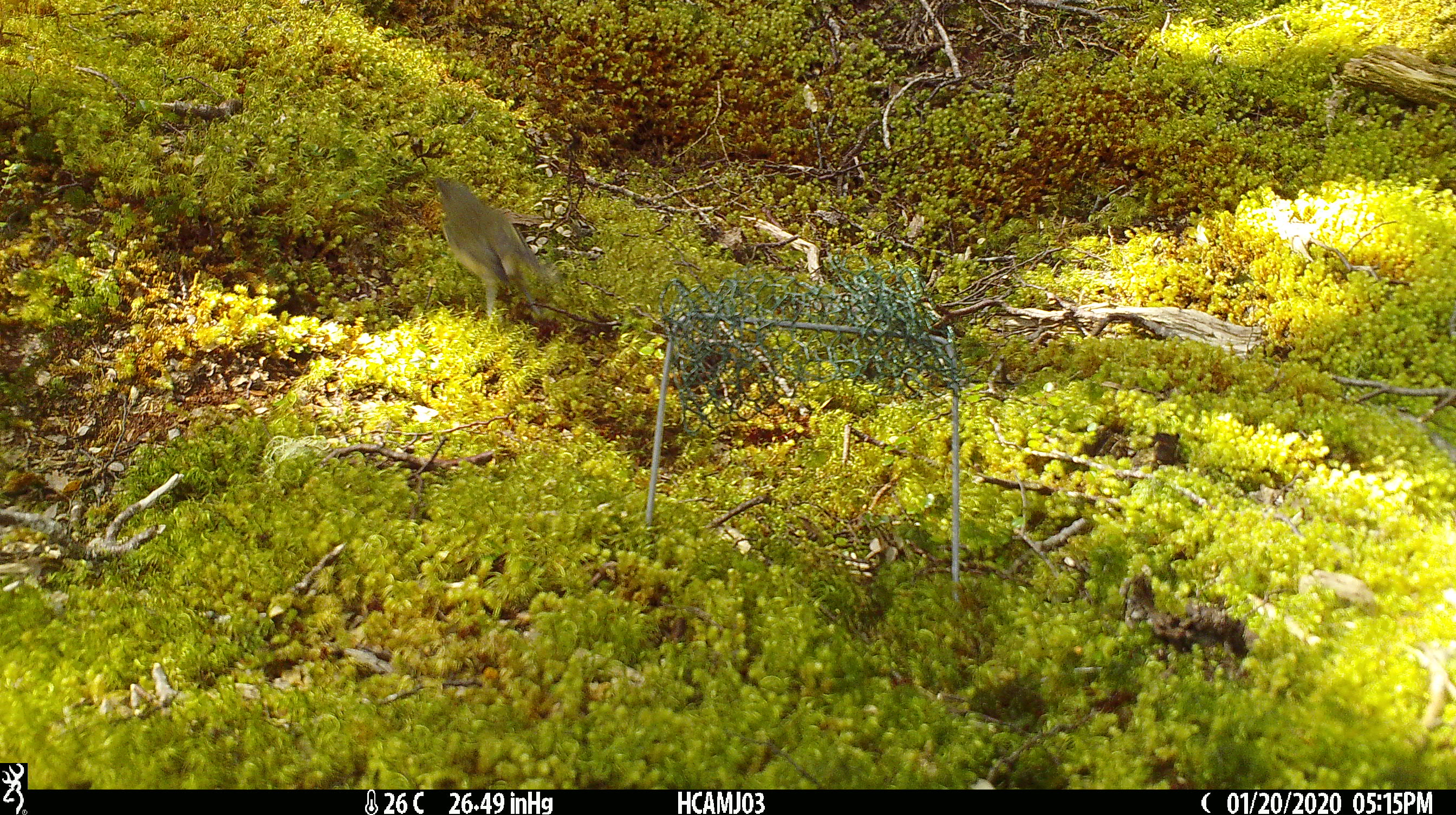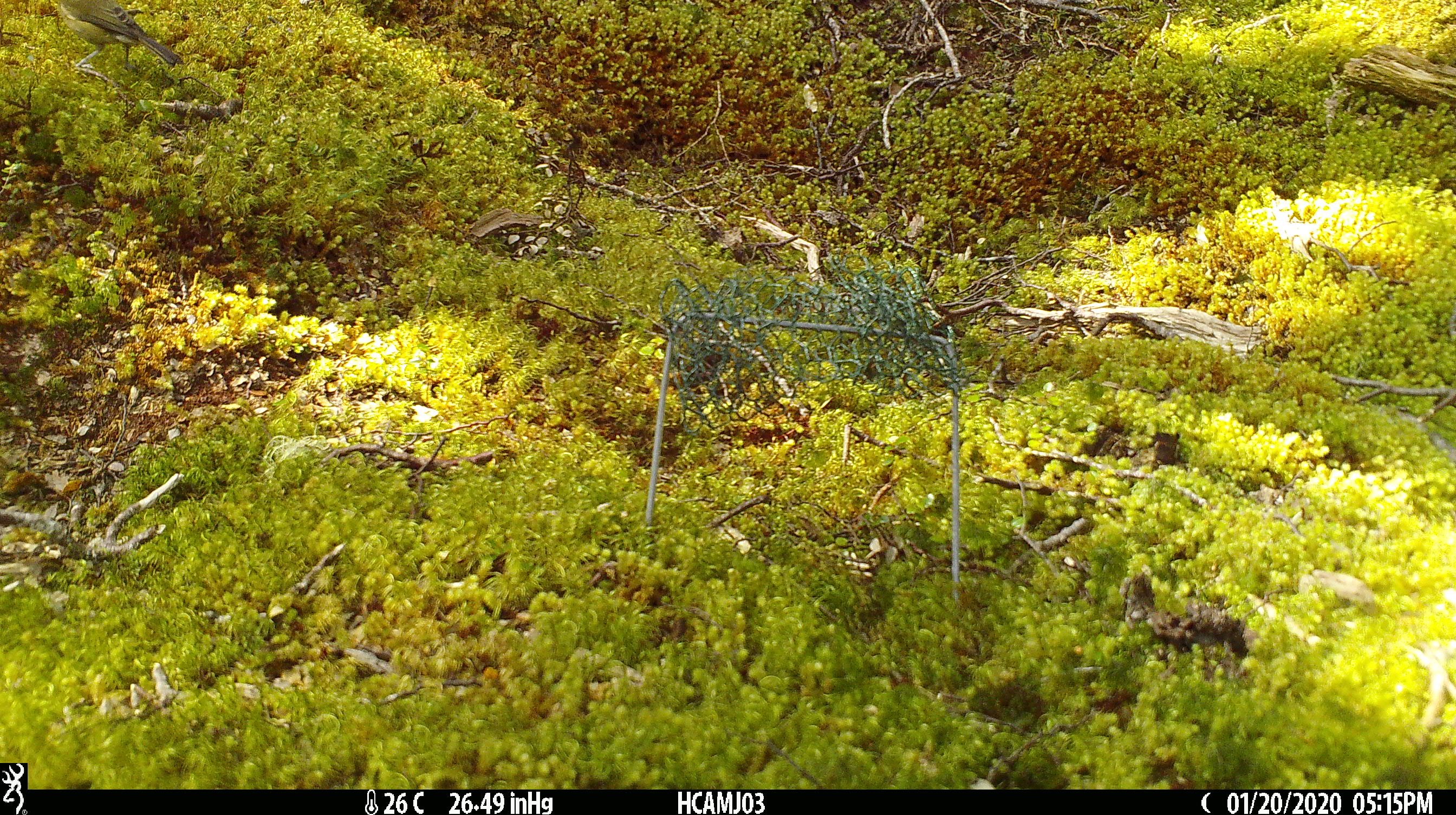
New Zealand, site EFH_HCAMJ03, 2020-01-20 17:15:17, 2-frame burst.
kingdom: Animalia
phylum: Chordata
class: Aves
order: Passeriformes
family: Meliphagidae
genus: Anthornis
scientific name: Anthornis melanura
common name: new zealand bellbird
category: bellbird